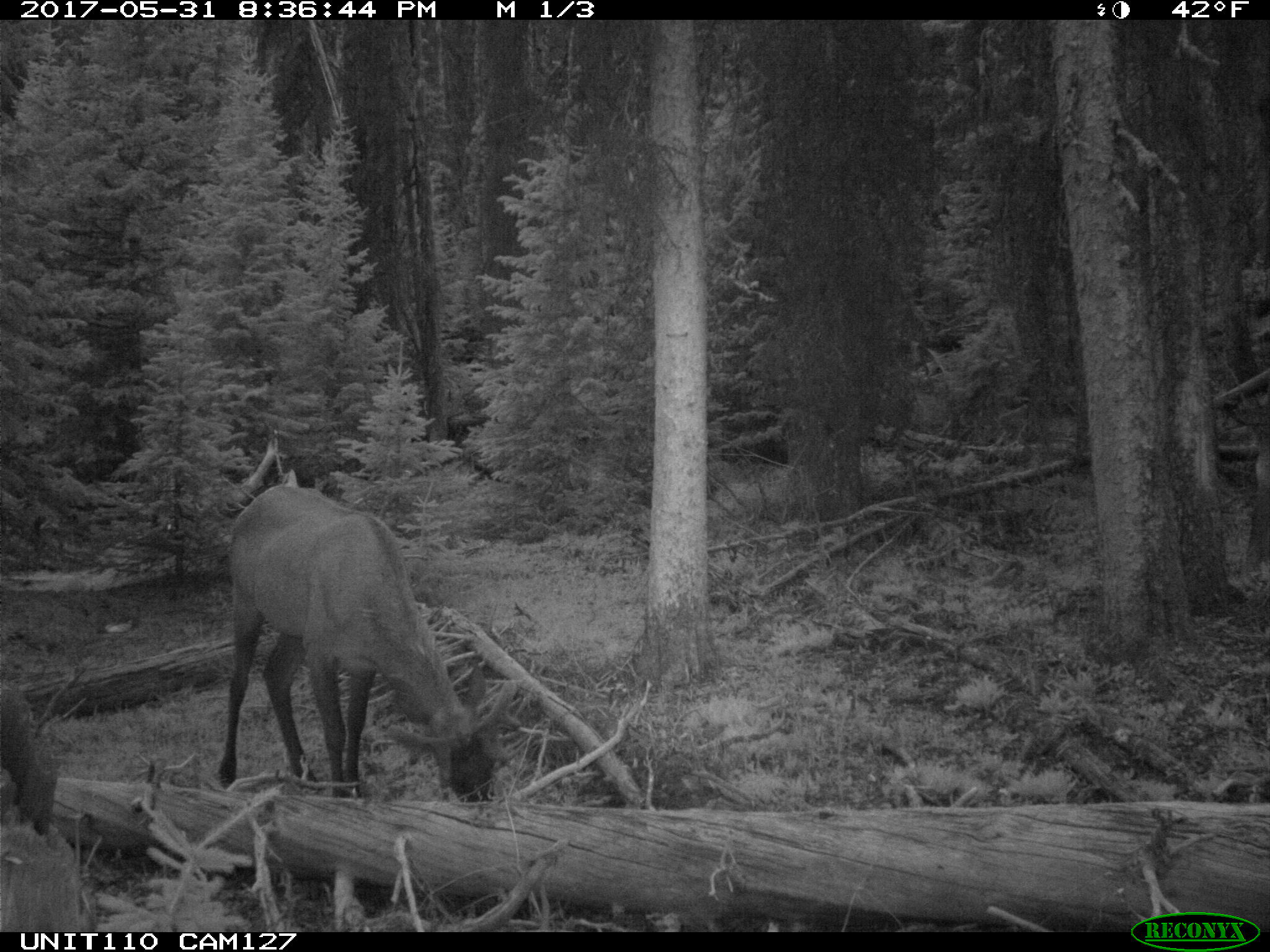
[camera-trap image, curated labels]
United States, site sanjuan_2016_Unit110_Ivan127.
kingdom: Animalia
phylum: Chordata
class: Mammalia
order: Artiodactyla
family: Cervidae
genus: Cervus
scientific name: Cervus elaphus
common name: red deer